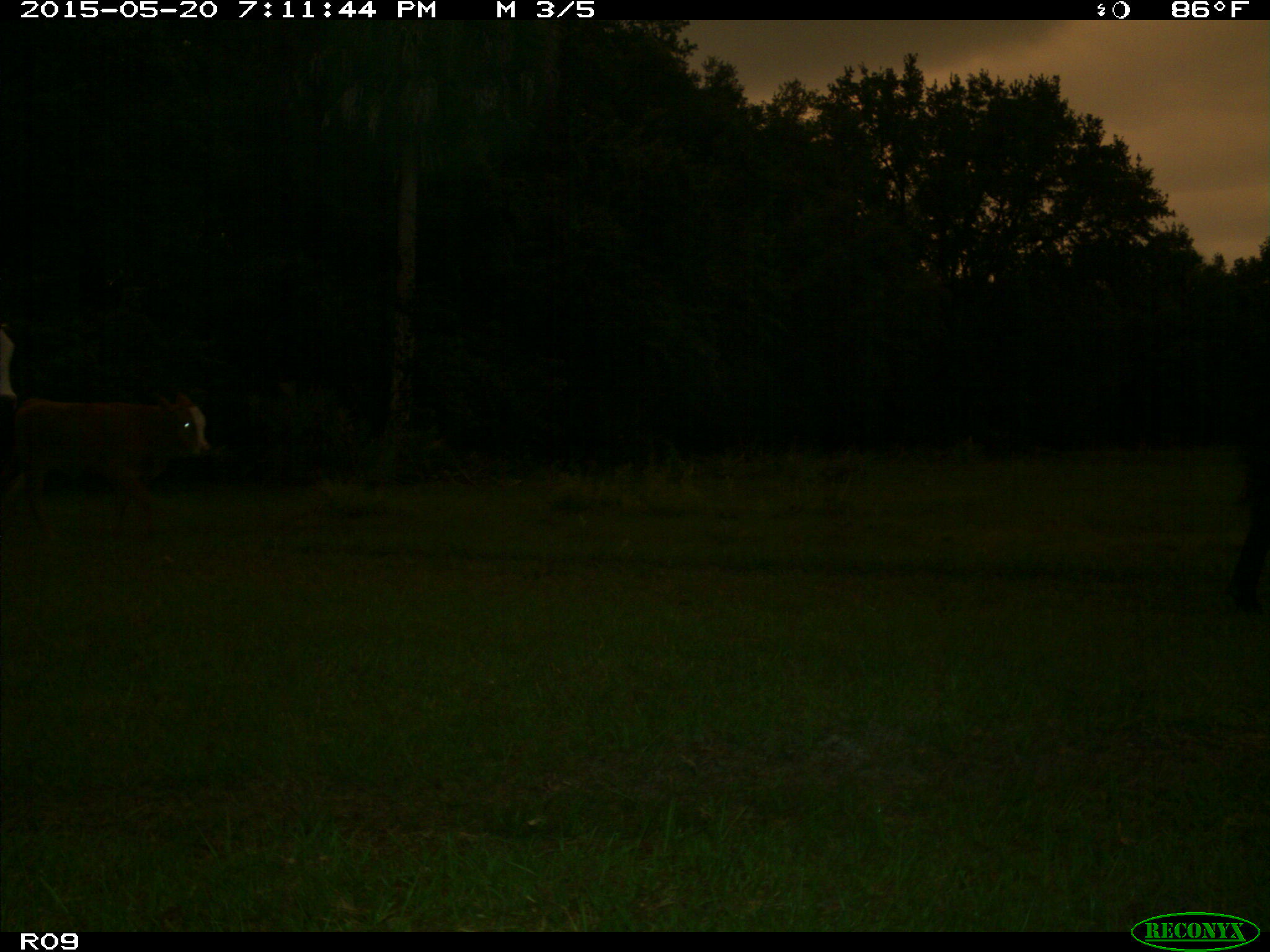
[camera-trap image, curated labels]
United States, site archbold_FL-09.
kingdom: Animalia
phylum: Chordata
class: Mammalia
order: Artiodactyla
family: Bovidae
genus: Bos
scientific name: Bos taurus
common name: domestic cow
Bos taurus (domestic cow).